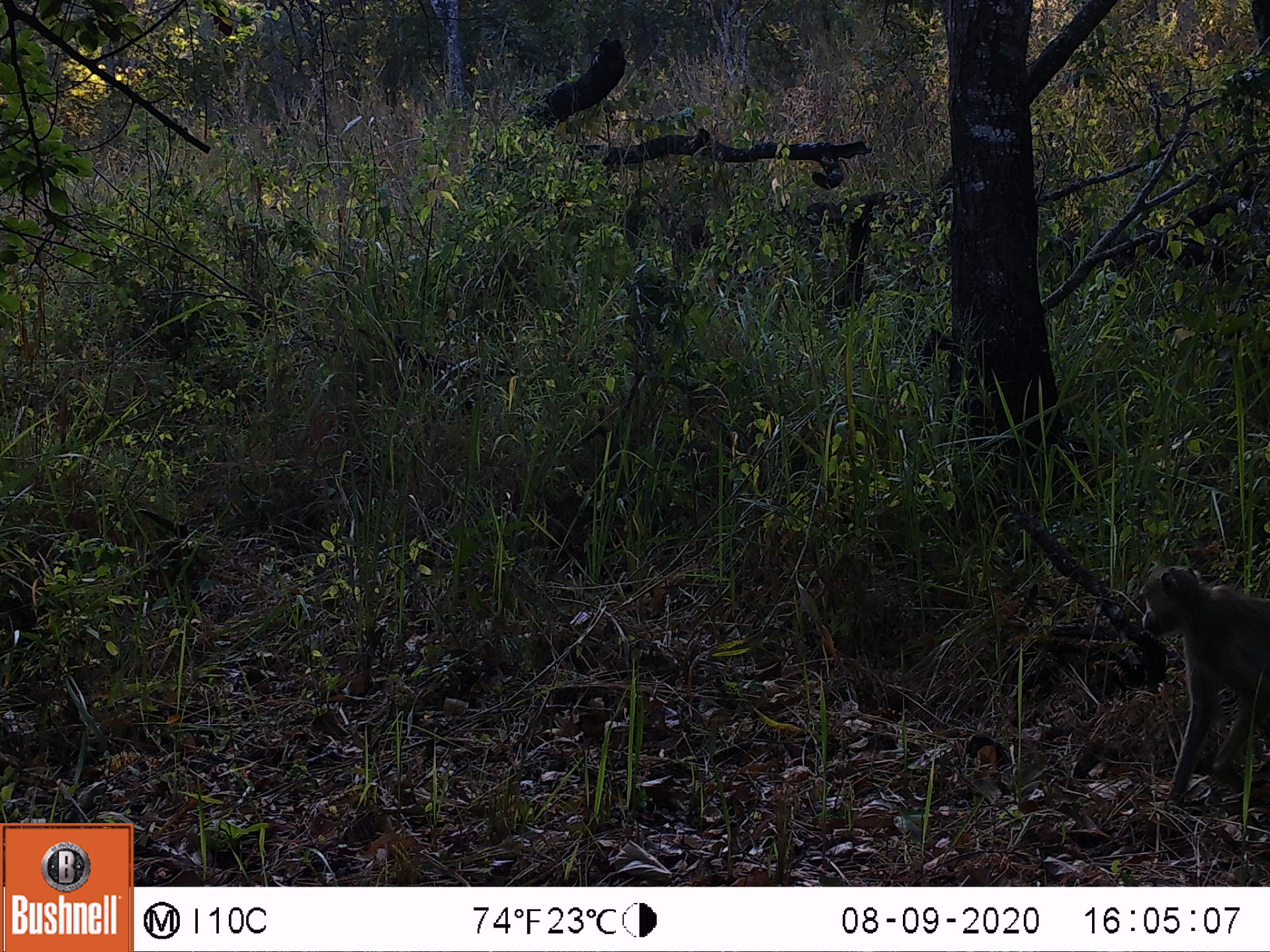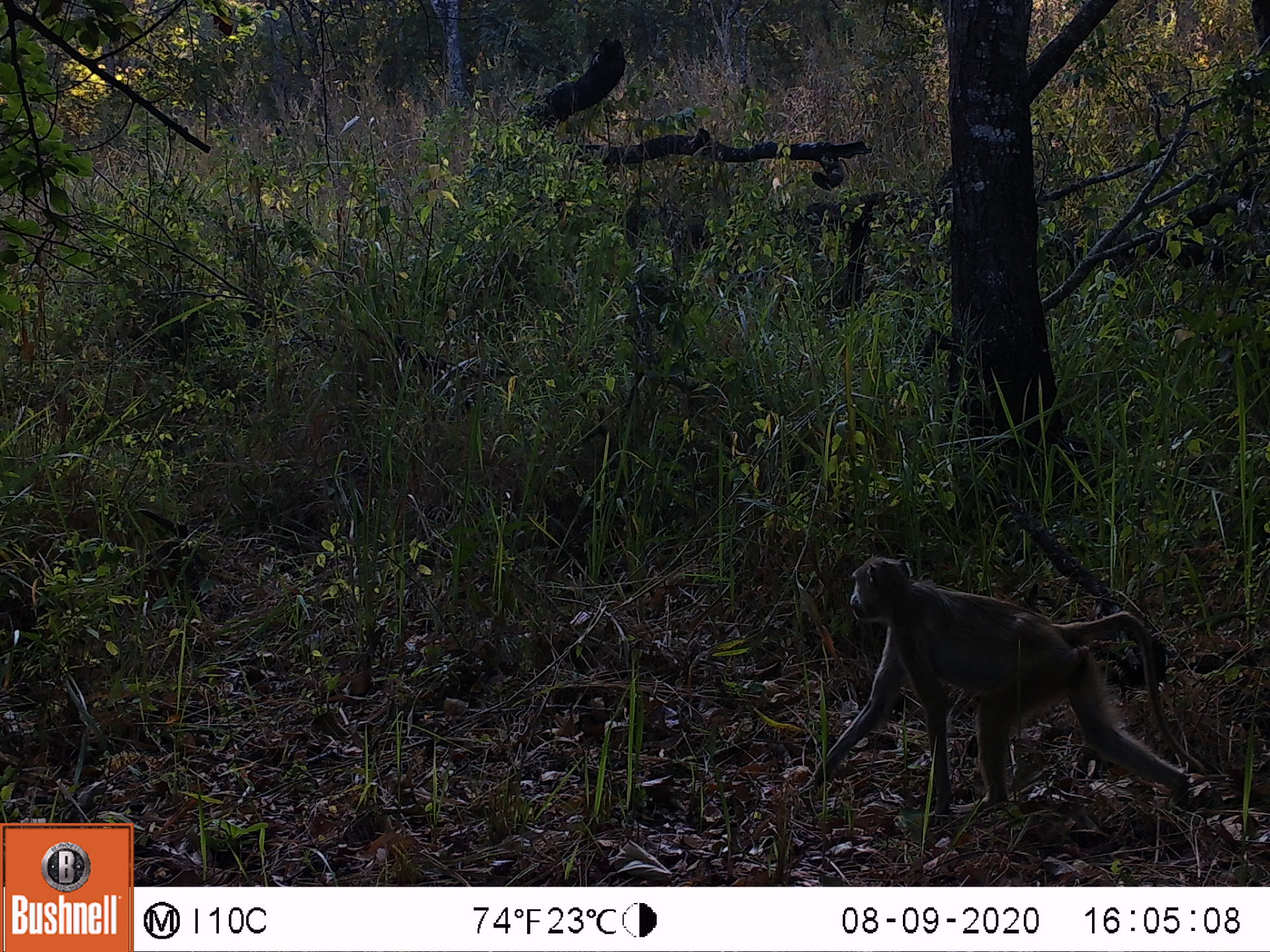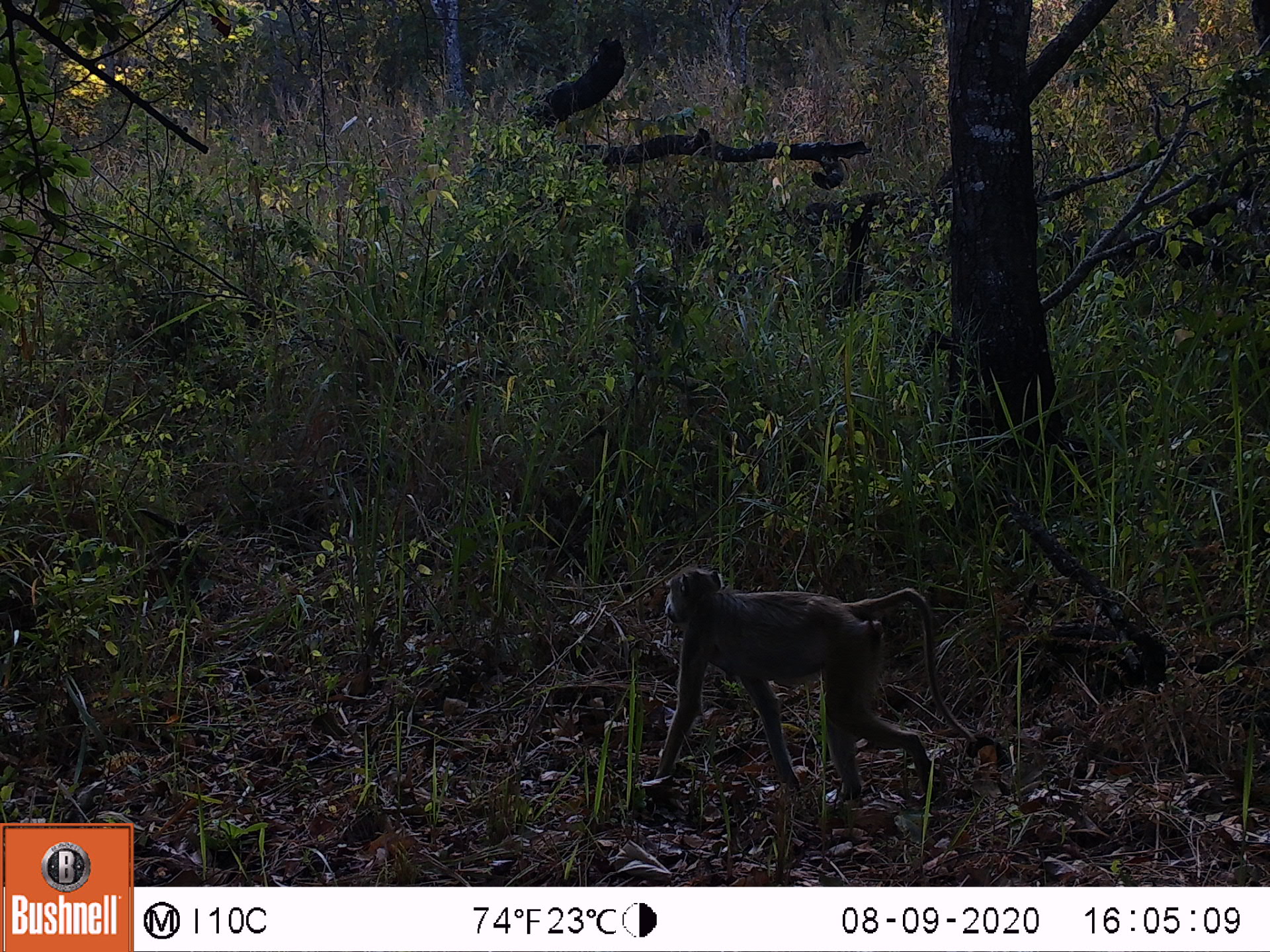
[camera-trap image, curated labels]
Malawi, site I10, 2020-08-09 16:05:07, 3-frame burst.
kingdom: Animalia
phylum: Chordata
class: Mammalia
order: Primates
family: Cercopithecidae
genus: Papio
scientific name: Papio cynocephalus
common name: yellow baboon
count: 1